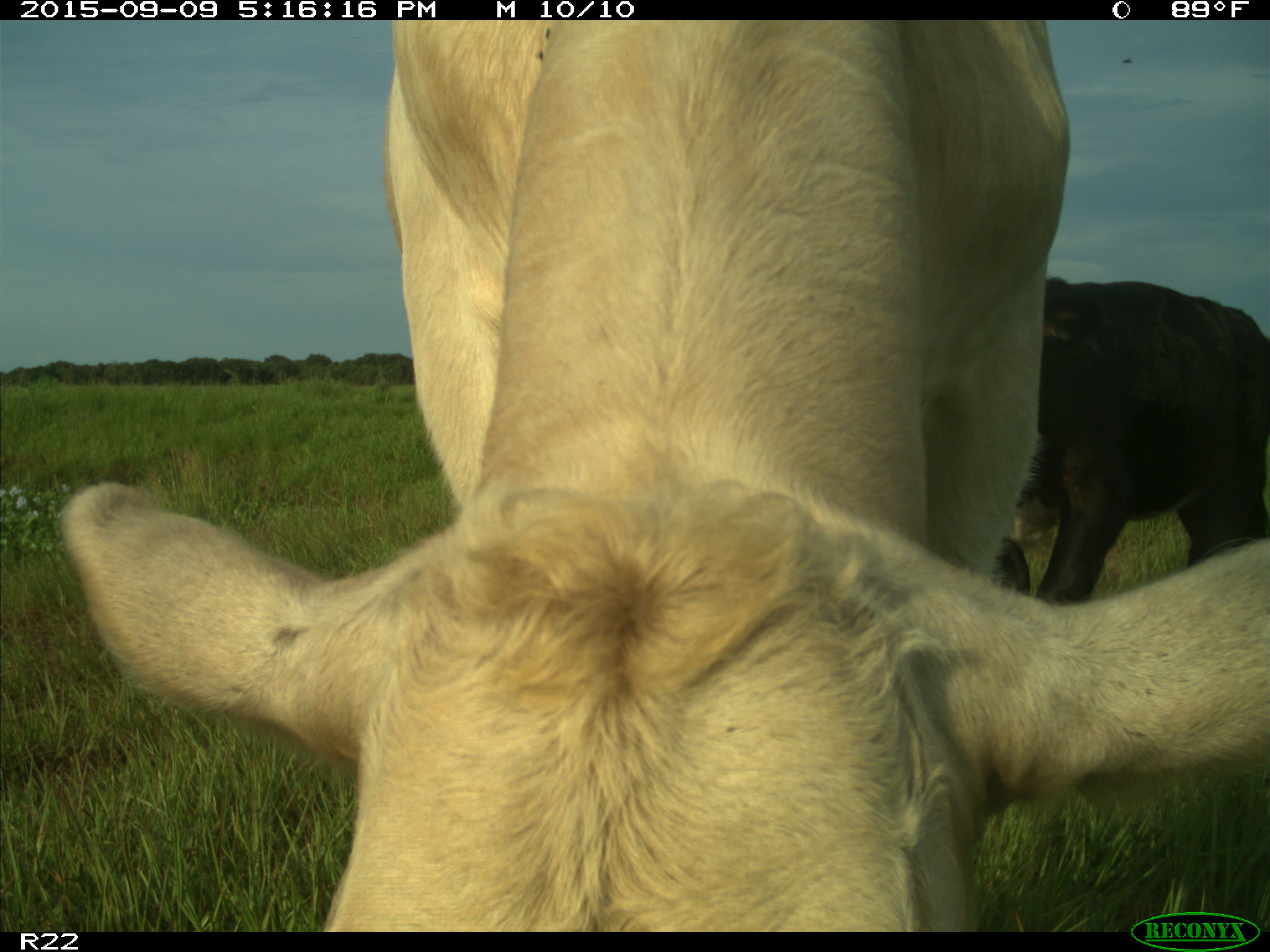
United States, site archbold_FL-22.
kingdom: Animalia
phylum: Chordata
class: Mammalia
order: Artiodactyla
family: Bovidae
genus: Bos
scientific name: Bos taurus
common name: domestic cow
Bos taurus (domestic cow).